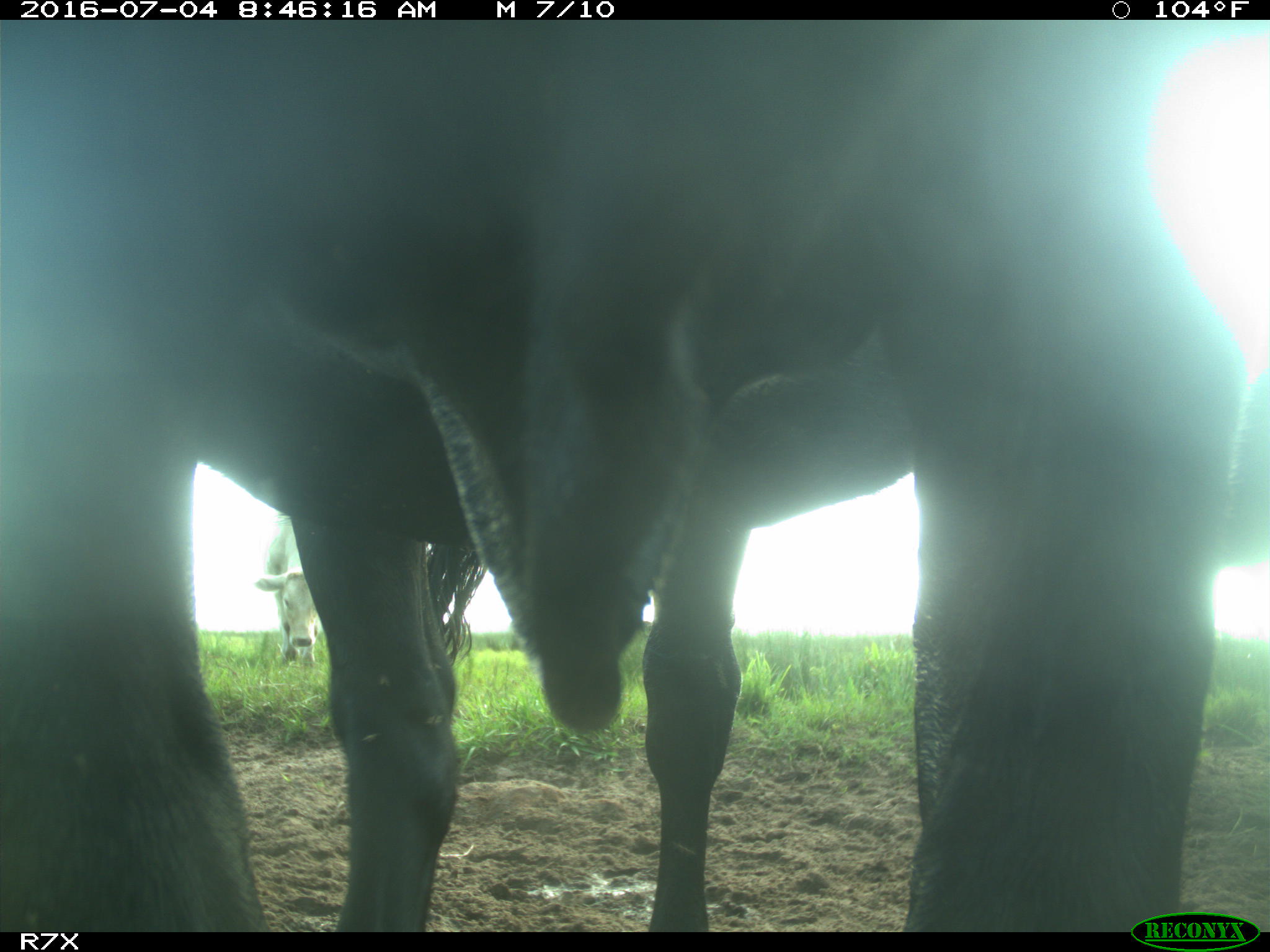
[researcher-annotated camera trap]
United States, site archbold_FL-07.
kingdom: Animalia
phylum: Chordata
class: Mammalia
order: Artiodactyla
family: Bovidae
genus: Bos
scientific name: Bos taurus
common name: domestic cow